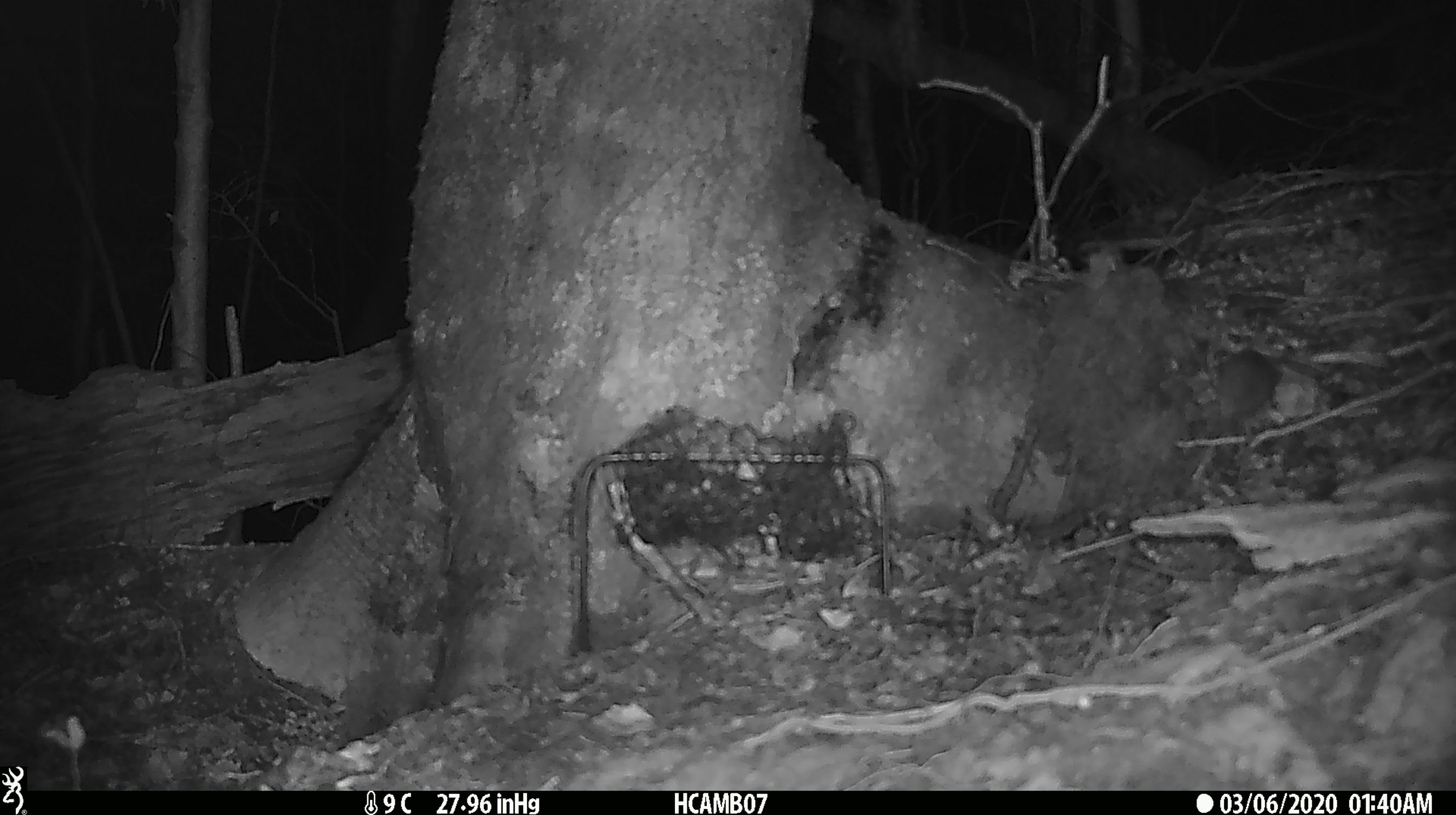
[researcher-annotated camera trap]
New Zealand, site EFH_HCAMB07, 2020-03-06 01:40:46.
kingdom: Animalia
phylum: Chordata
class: Mammalia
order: Rodentia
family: Muridae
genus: Mus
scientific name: Mus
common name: mouse